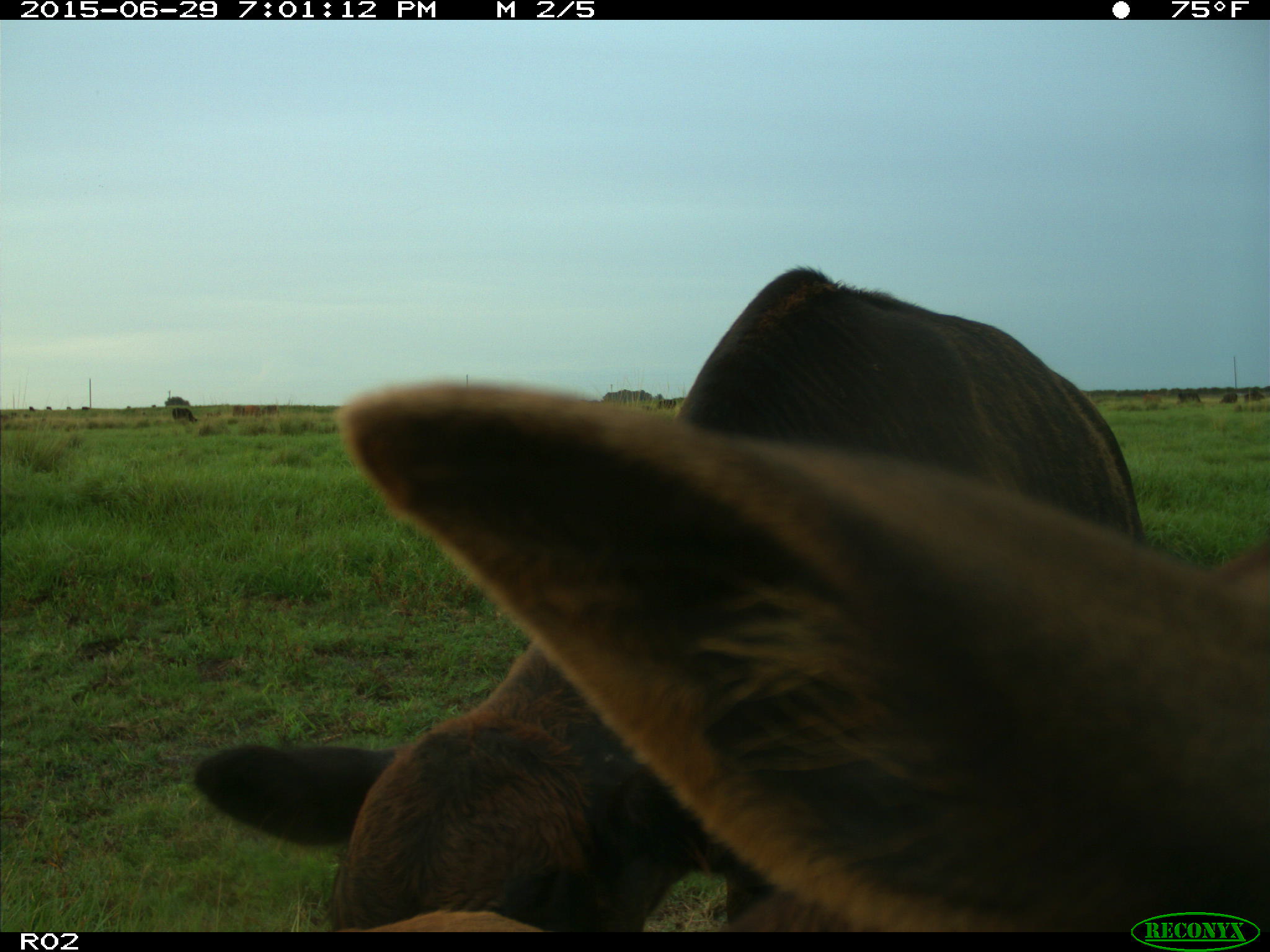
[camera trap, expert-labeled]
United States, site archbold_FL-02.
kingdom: Animalia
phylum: Chordata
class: Mammalia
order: Artiodactyla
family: Bovidae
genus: Bos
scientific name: Bos taurus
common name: domestic cow